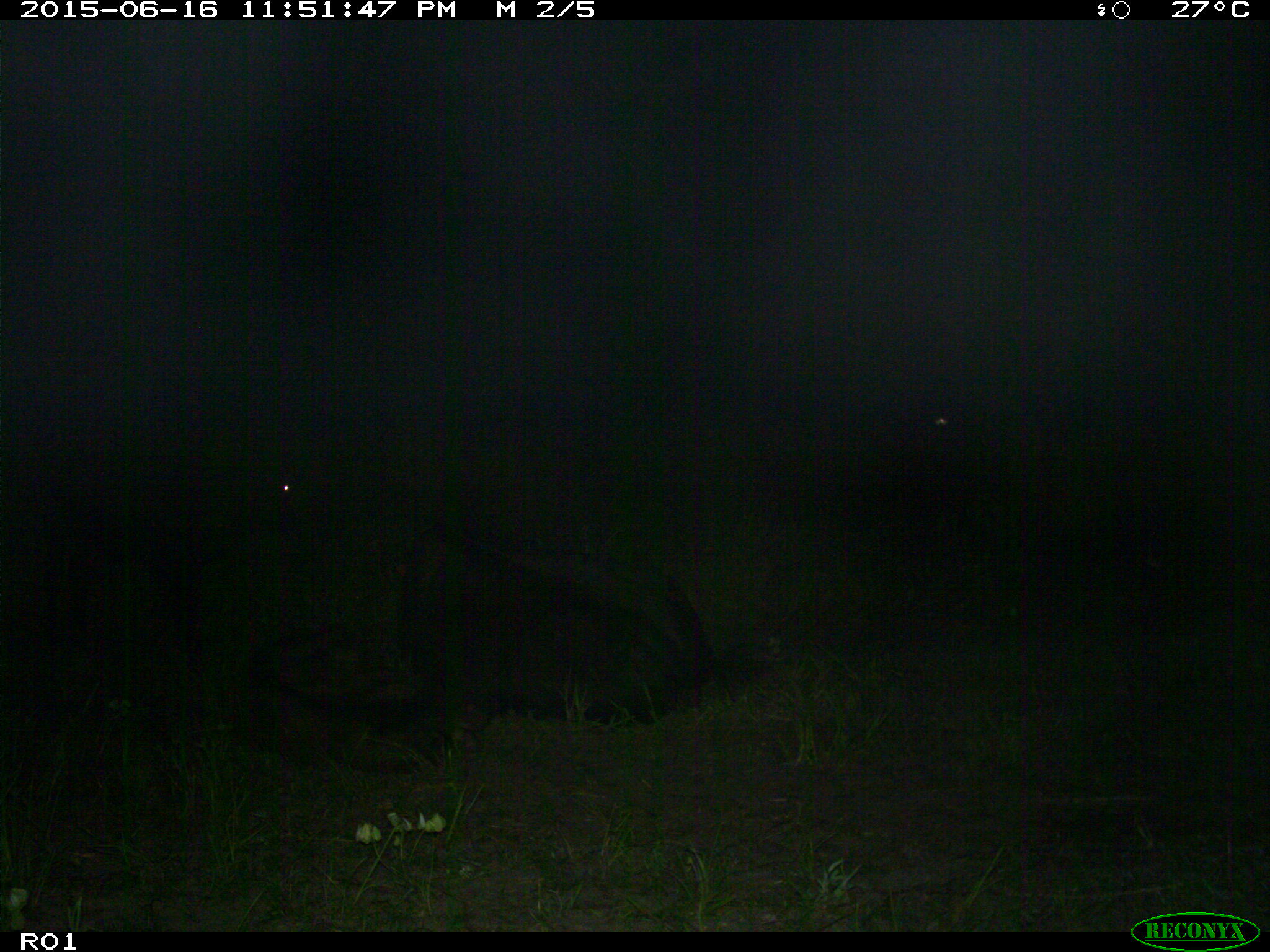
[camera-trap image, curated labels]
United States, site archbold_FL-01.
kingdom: Animalia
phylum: Chordata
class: Mammalia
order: Artiodactyla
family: Bovidae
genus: Bos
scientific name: Bos taurus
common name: domestic cow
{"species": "Bos taurus (domestic cow)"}